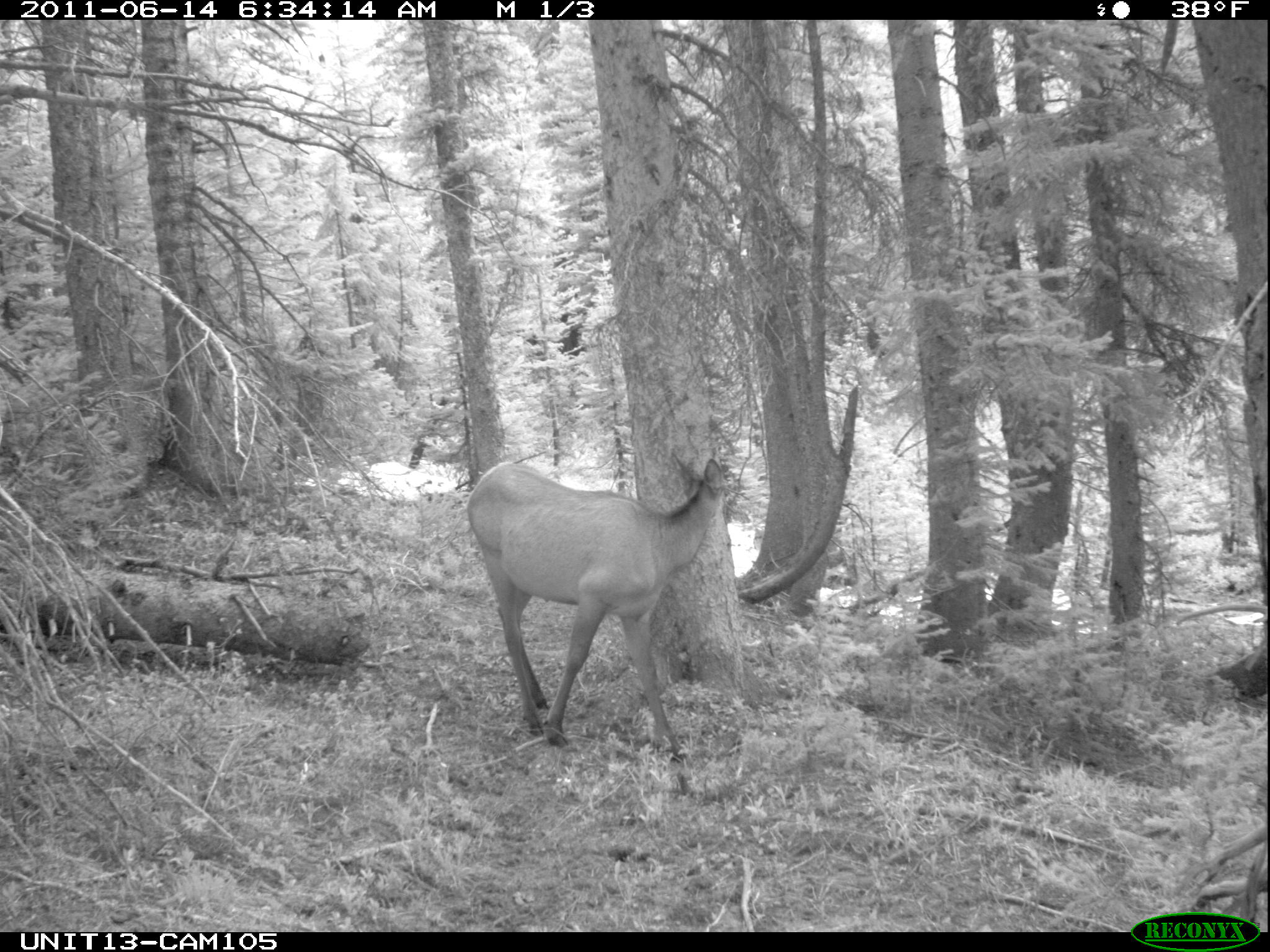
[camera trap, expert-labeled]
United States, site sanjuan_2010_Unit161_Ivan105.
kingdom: Animalia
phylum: Chordata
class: Mammalia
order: Artiodactyla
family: Cervidae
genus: Cervus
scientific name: Cervus elaphus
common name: red deer